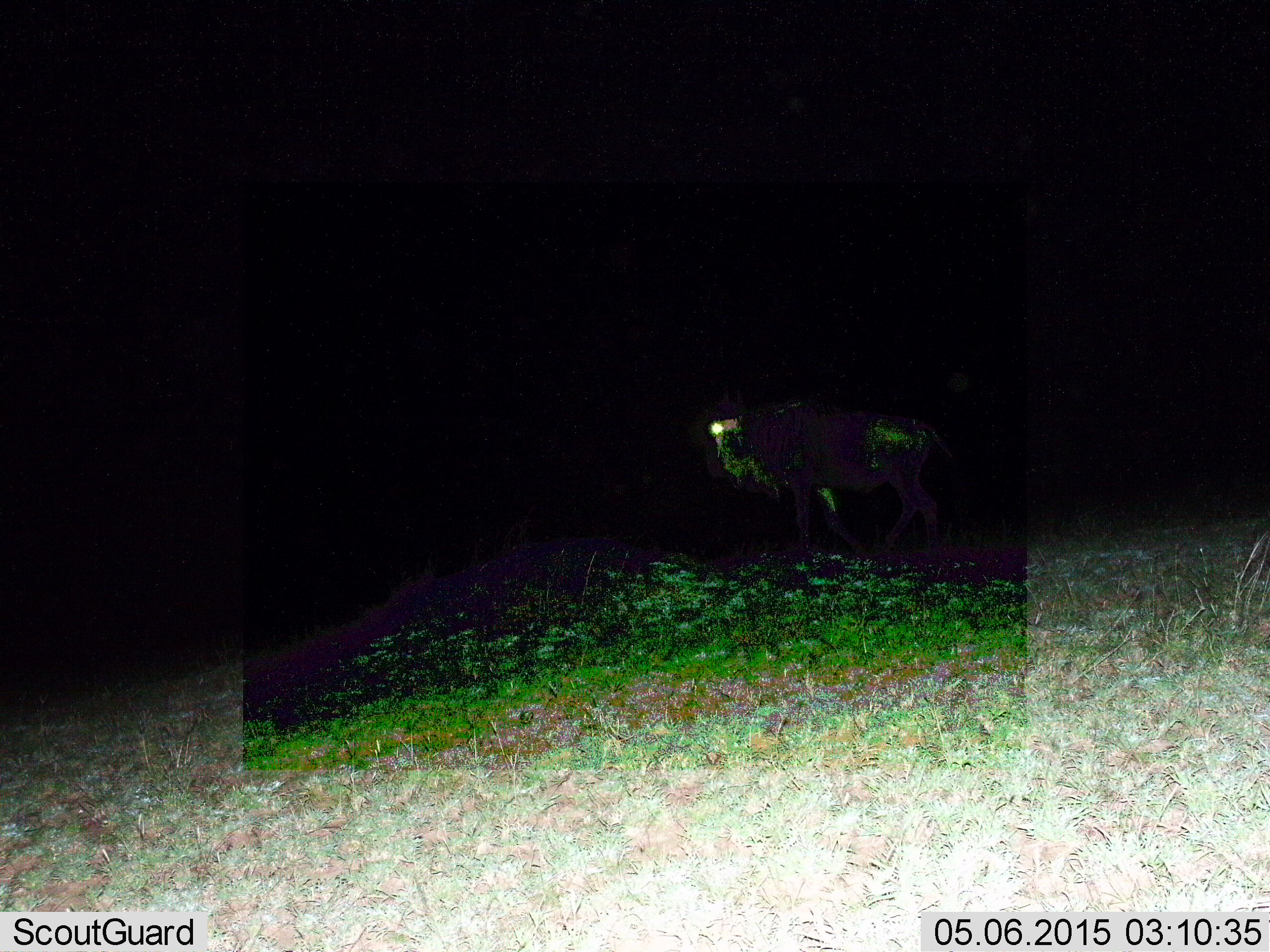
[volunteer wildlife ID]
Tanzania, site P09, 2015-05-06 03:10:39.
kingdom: Animalia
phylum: Chordata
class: Mammalia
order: Artiodactyla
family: Bovidae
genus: Connochaetes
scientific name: Connochaetes taurinus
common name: blue wildebeest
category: wildebeest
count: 1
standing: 30%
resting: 0%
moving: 70%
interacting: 0%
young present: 0%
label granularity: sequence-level